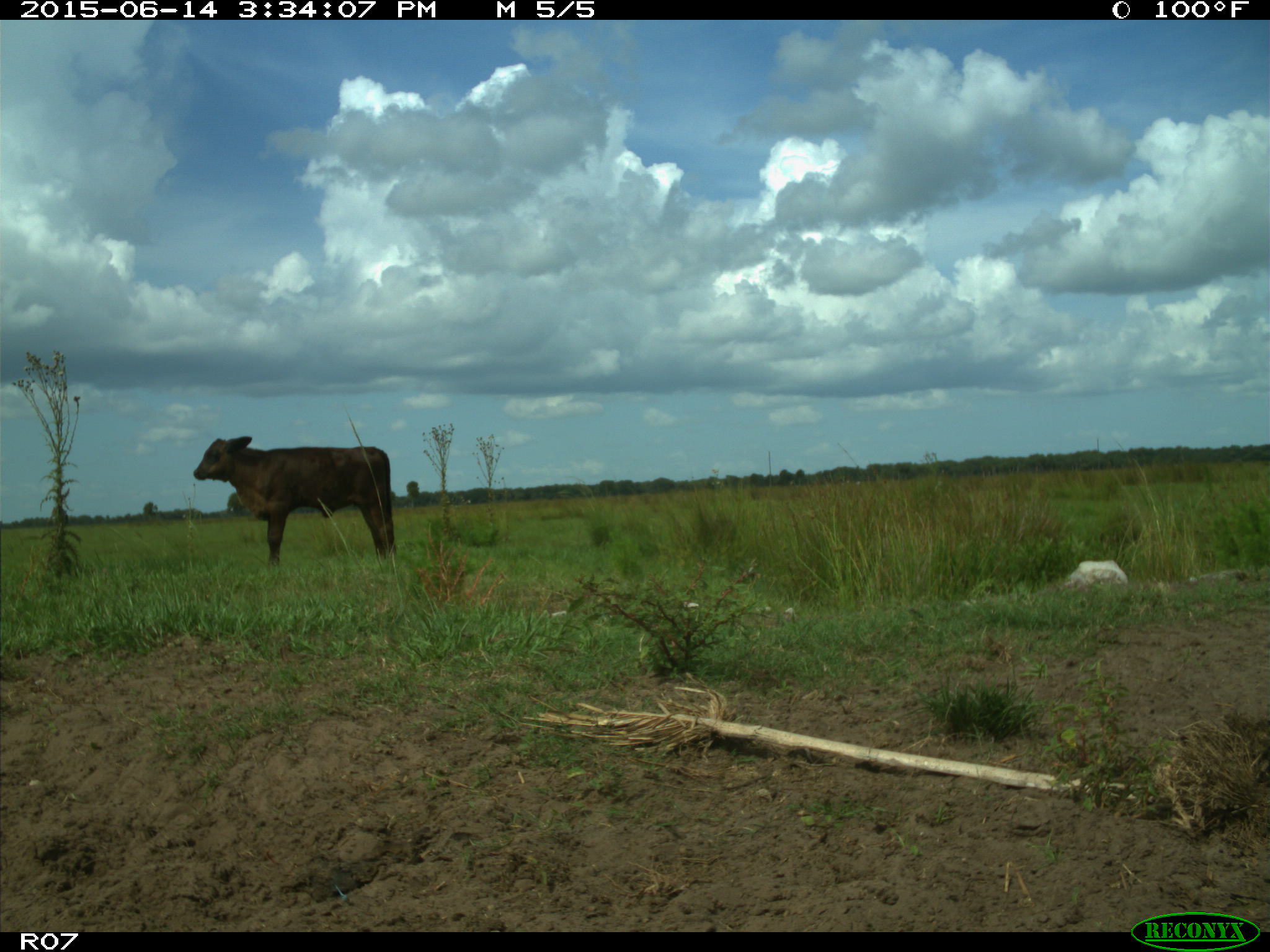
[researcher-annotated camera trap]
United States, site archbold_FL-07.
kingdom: Animalia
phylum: Chordata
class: Mammalia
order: Artiodactyla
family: Bovidae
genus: Bos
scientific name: Bos taurus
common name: domestic cow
Bos taurus (domestic cow).